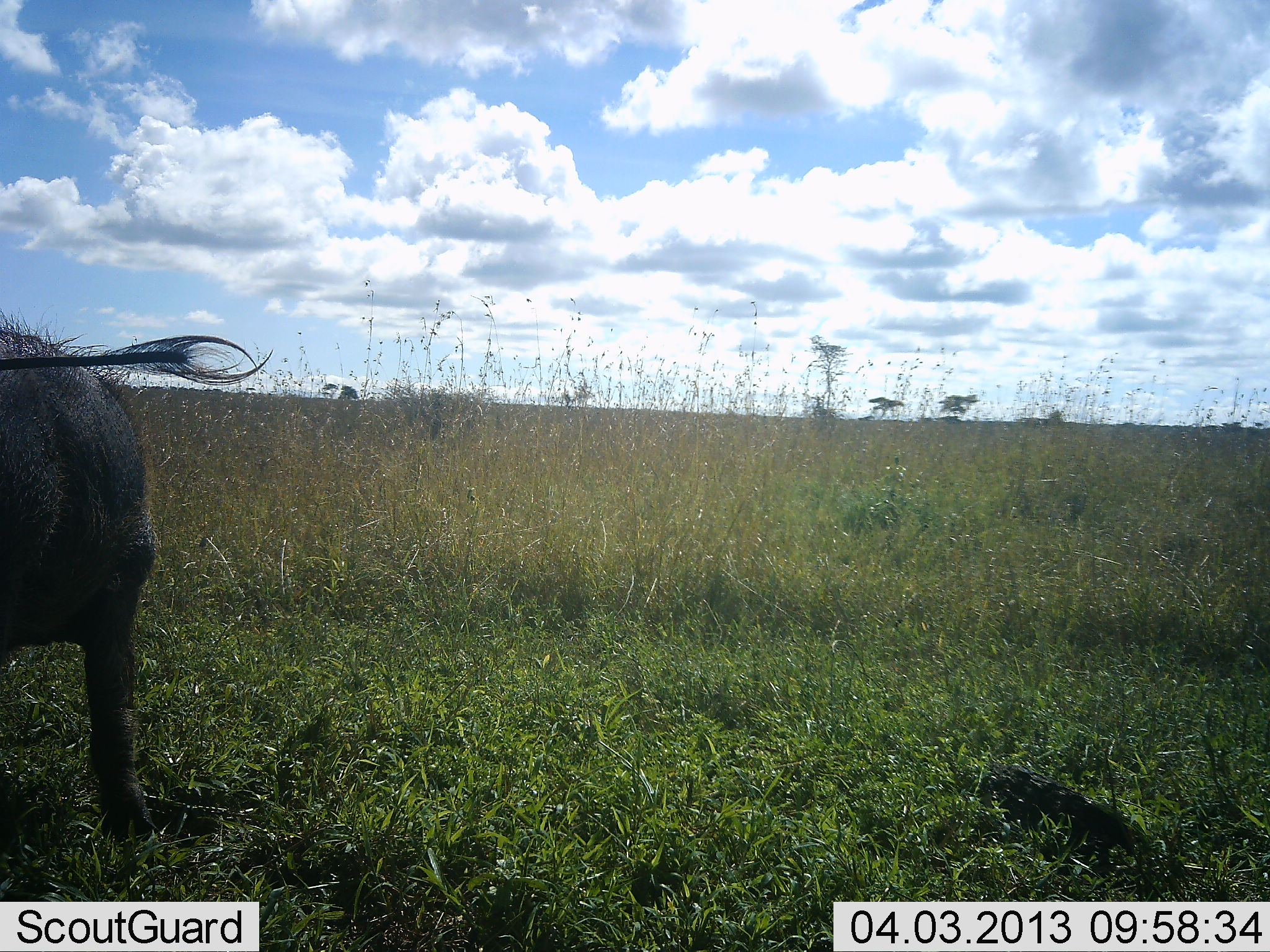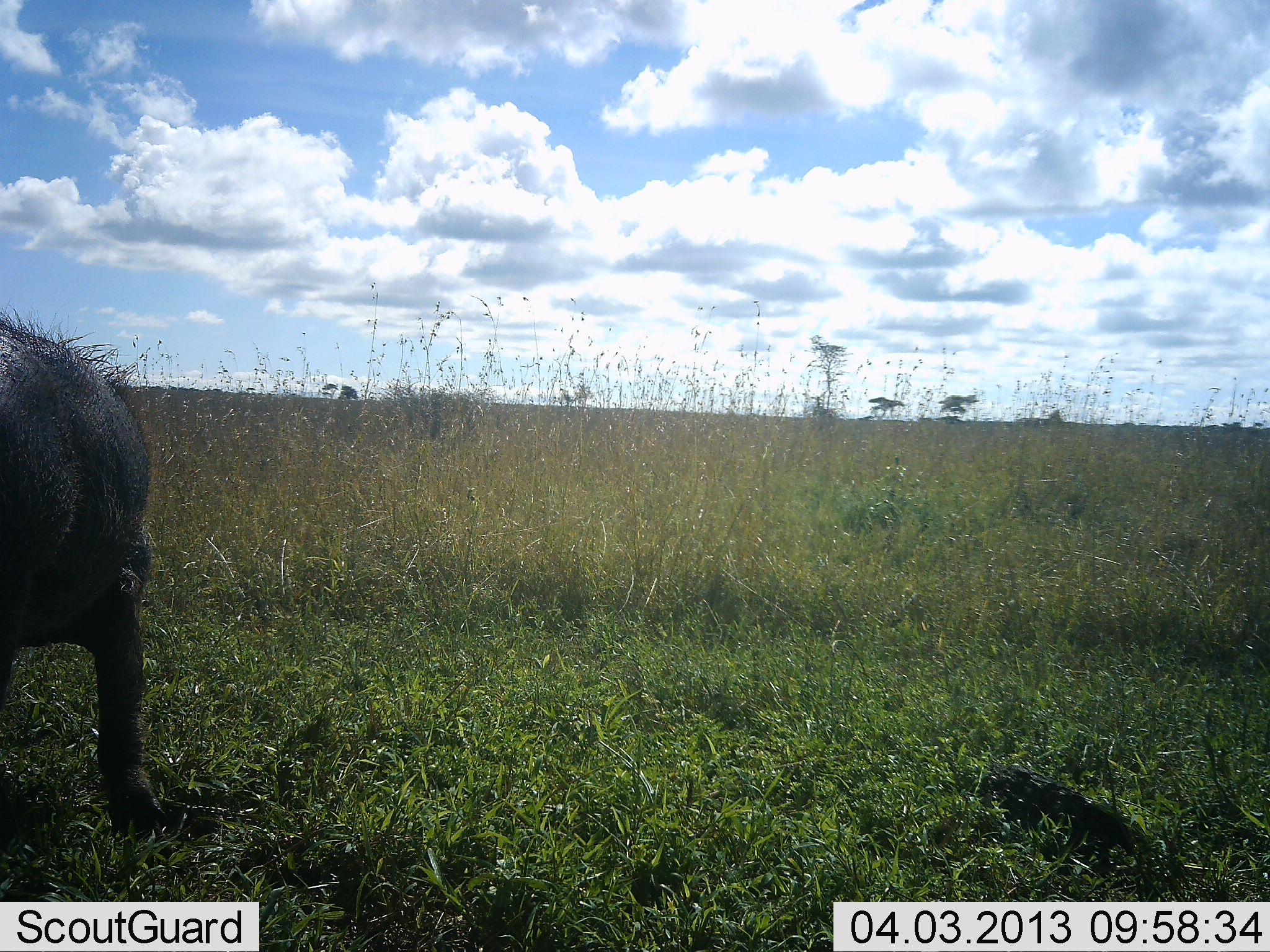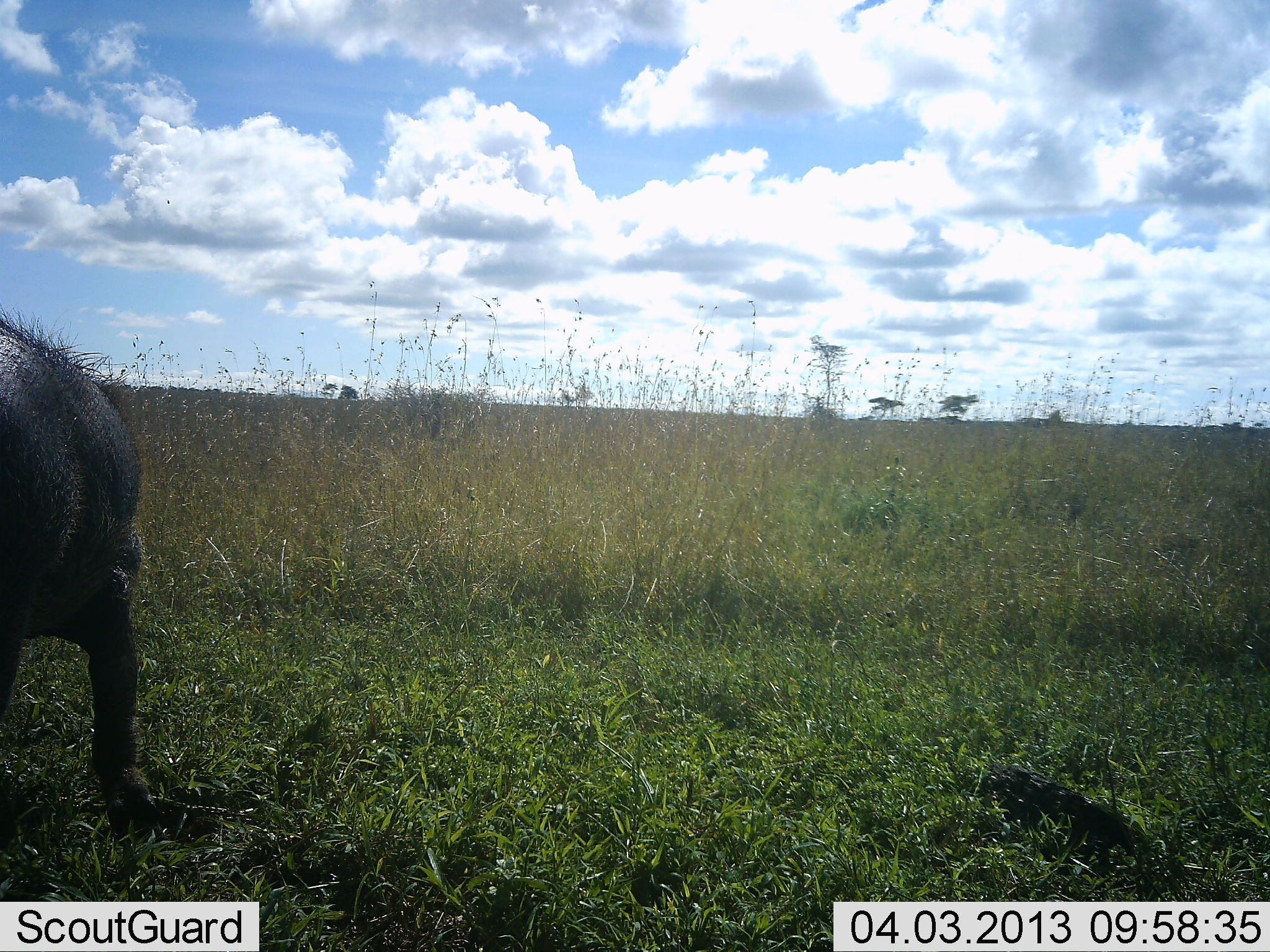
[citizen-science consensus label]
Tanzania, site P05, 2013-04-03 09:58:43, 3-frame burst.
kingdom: Animalia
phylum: Chordata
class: Mammalia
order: Artiodactyla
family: Suidae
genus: Phacochoerus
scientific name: Phacochoerus africanus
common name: warthog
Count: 1.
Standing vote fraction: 85%.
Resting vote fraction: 0%.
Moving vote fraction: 0%.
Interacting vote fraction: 0%.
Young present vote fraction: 0%.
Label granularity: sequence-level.